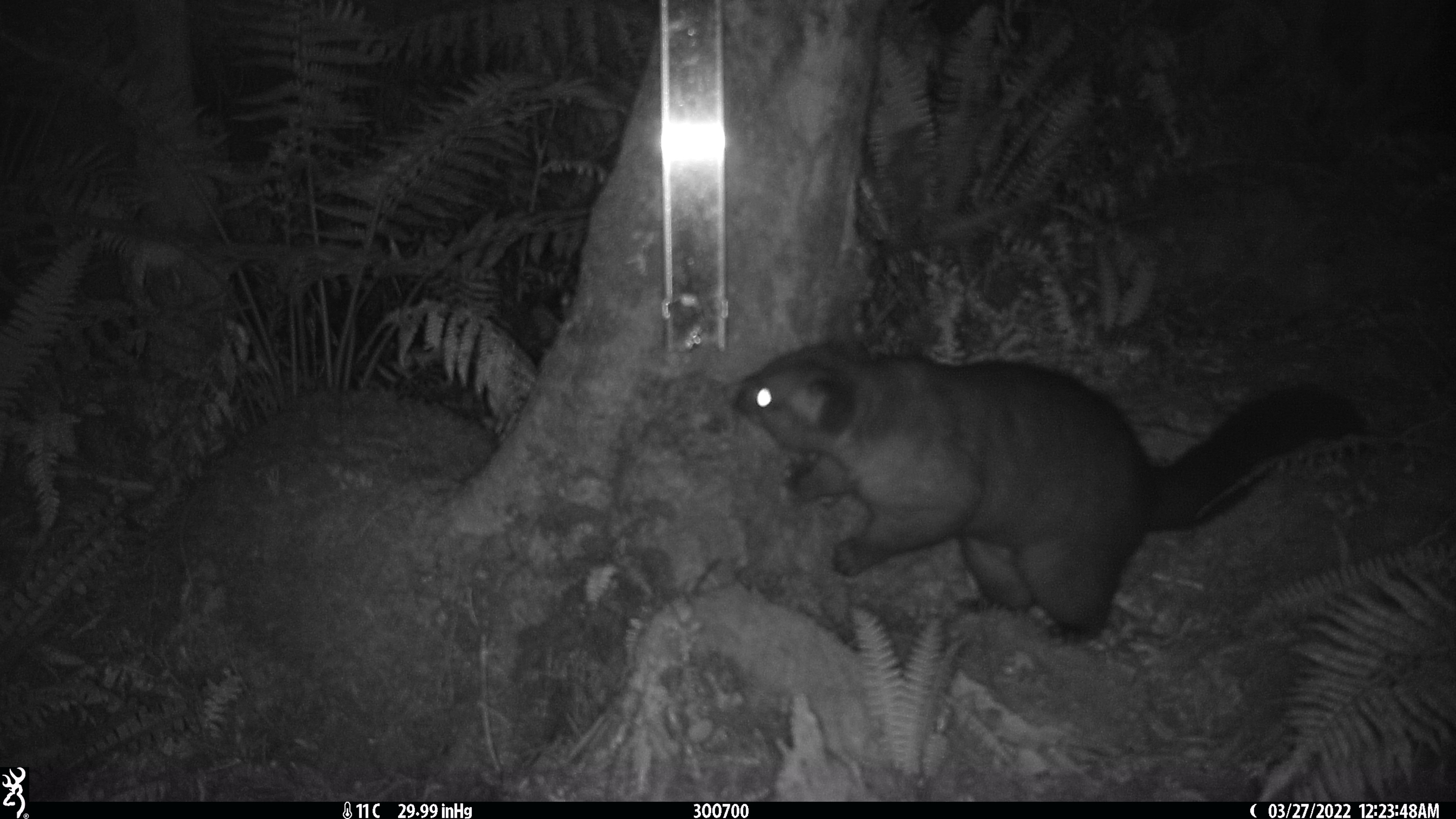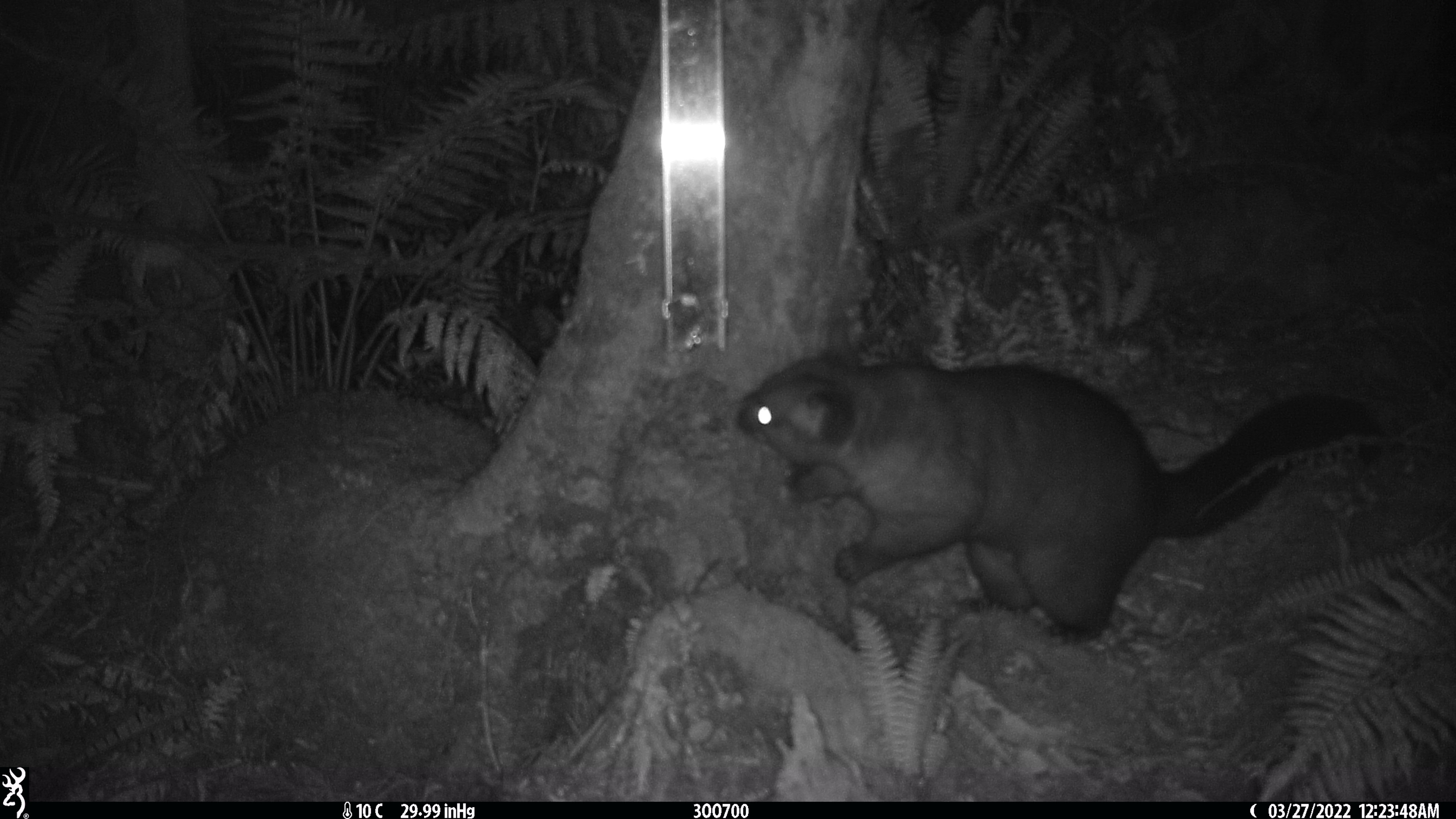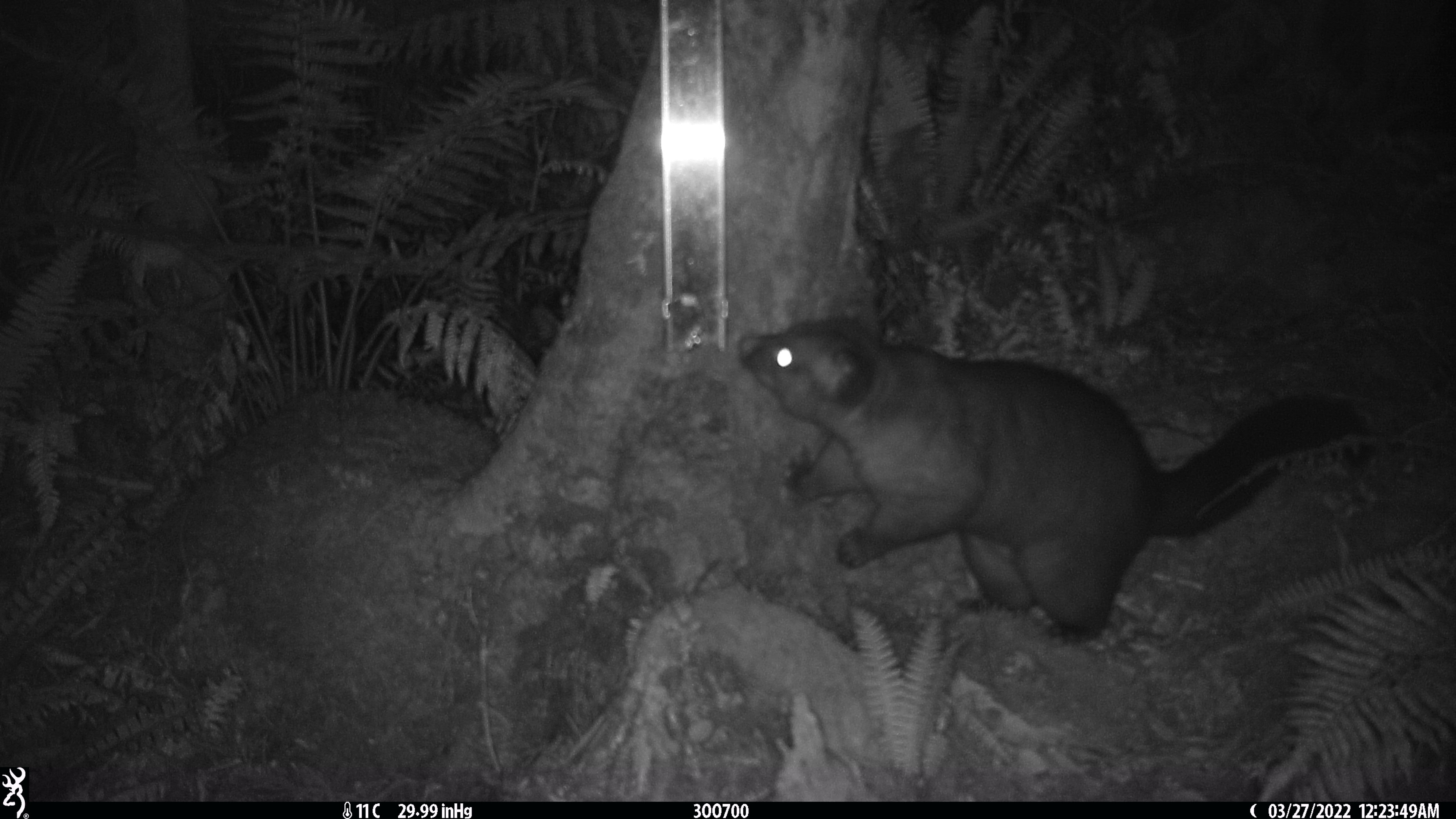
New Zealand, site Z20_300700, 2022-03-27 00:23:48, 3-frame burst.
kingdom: Animalia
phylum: Chordata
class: Mammalia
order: Diprotodontia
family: Phalangeridae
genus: Trichosurus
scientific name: Trichosurus vulpecula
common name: common brushtail possum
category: possum